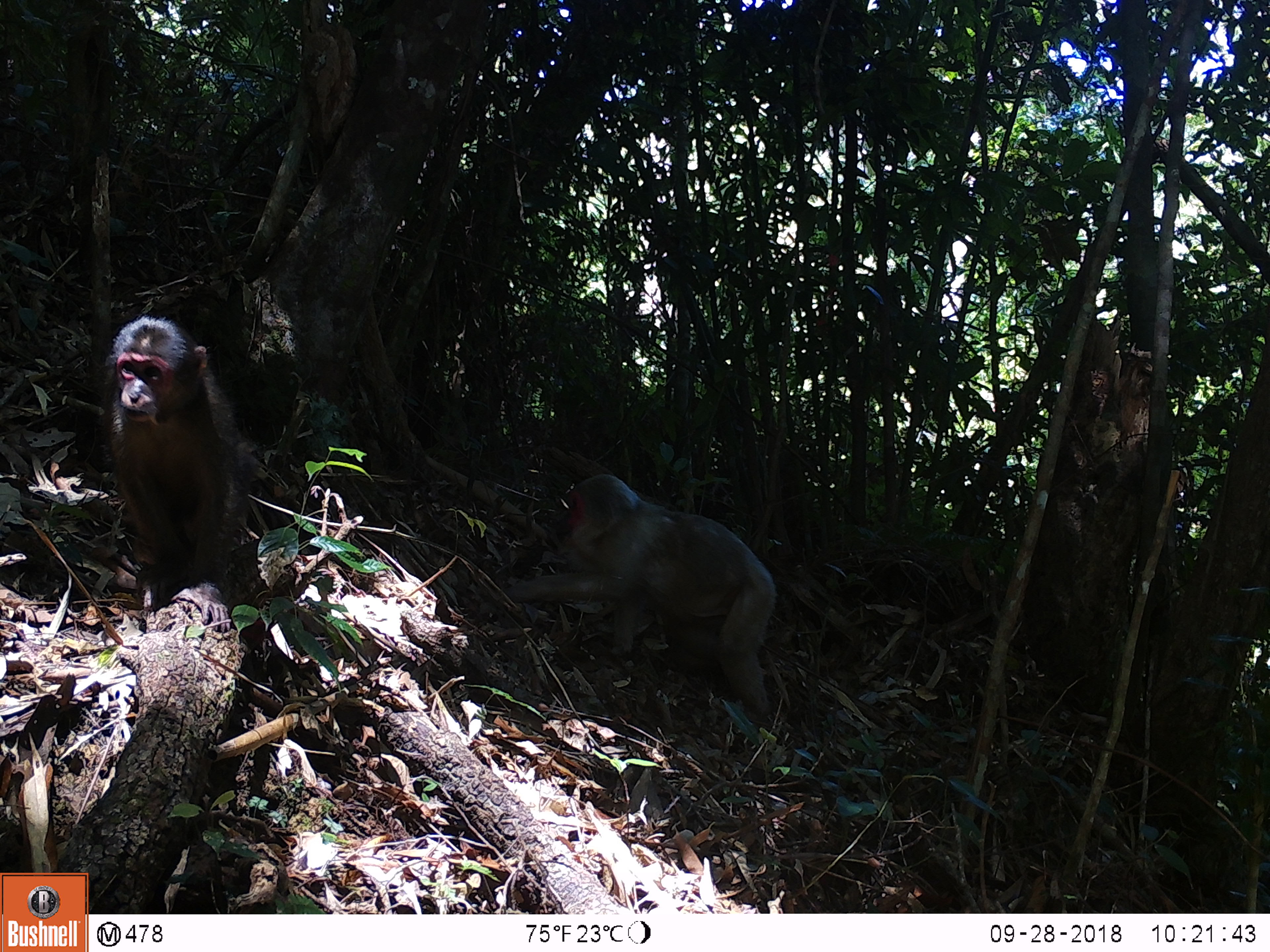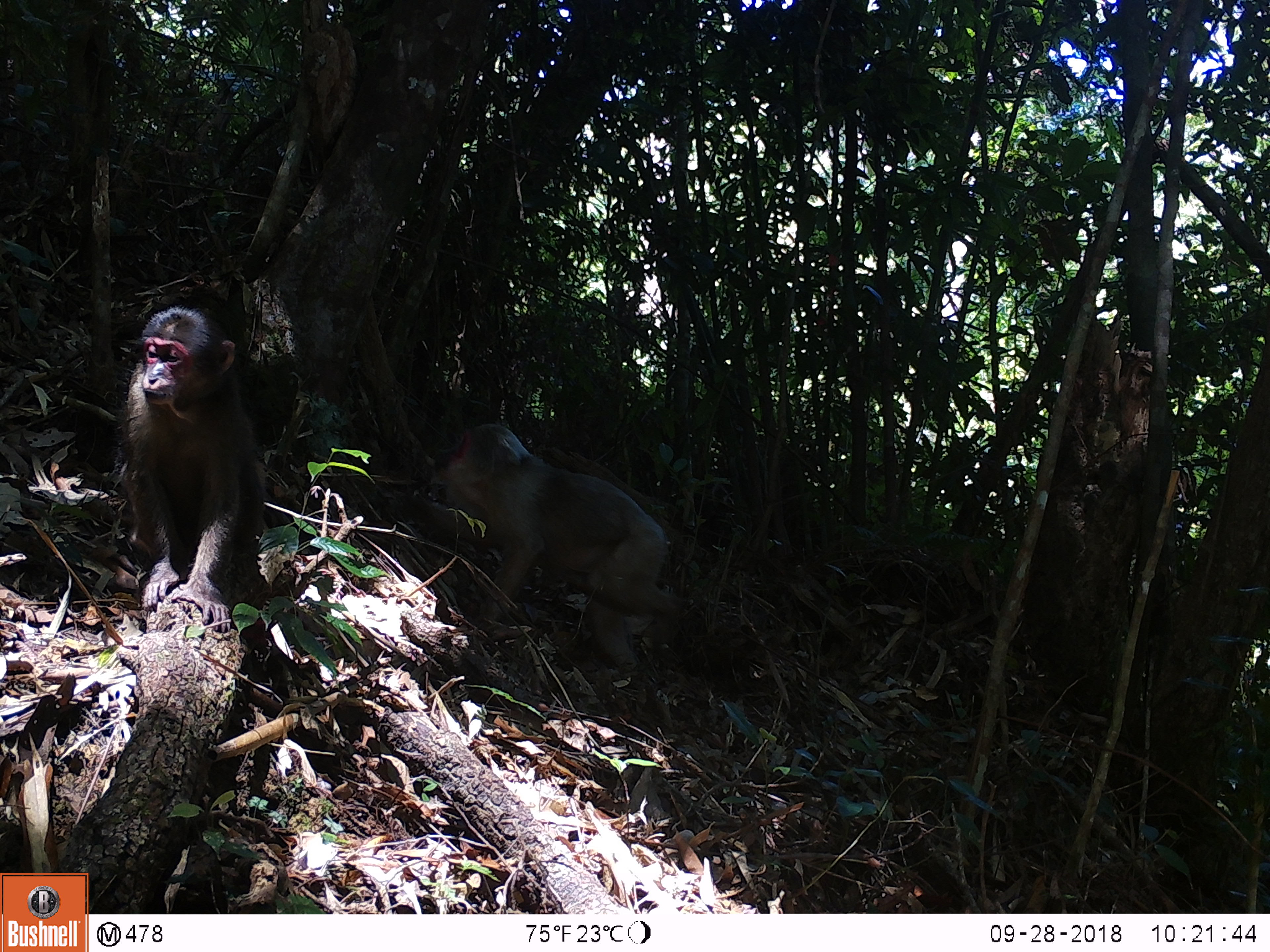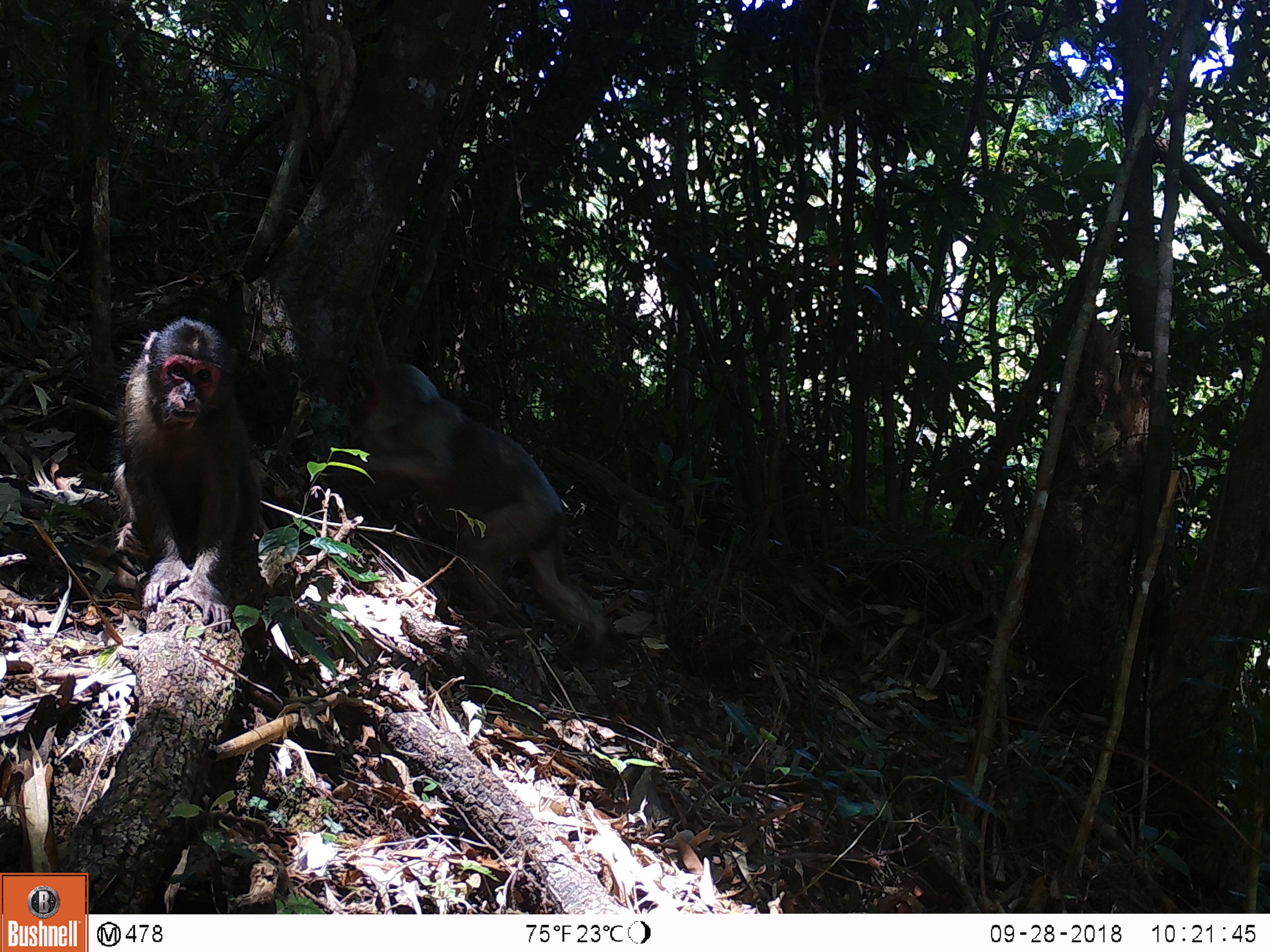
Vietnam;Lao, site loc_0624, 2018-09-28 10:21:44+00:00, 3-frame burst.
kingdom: Animalia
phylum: Chordata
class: Mammalia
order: Primates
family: Cercopithecidae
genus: Macaca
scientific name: Macaca arctoides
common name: stump-tailed macaque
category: stump tailed macaque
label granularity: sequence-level